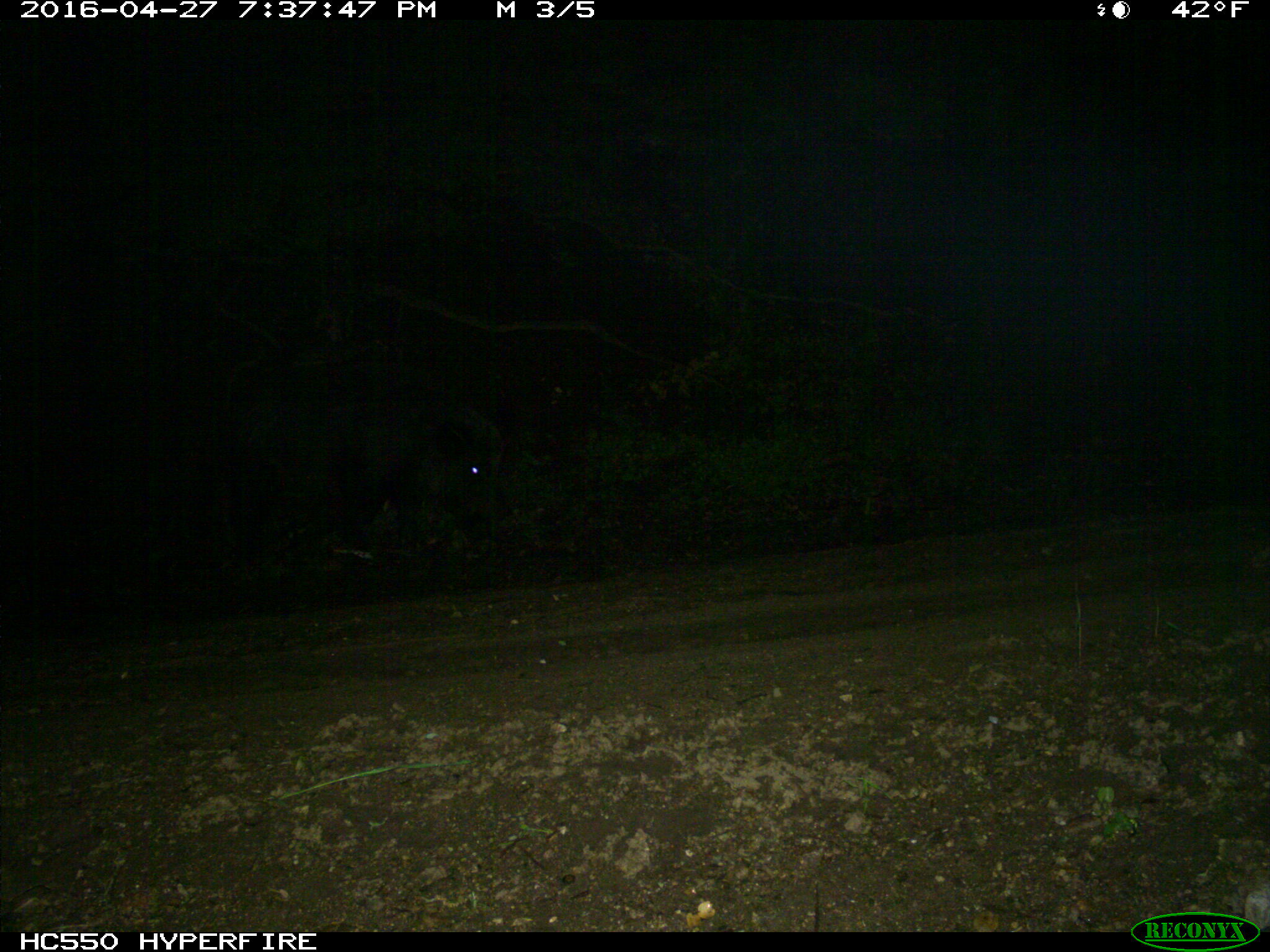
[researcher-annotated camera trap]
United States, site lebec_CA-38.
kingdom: Animalia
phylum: Chordata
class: Mammalia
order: Artiodactyla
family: Suidae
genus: Sus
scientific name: Sus scrofa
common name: wild boar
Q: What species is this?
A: Sus scrofa (wild boar).